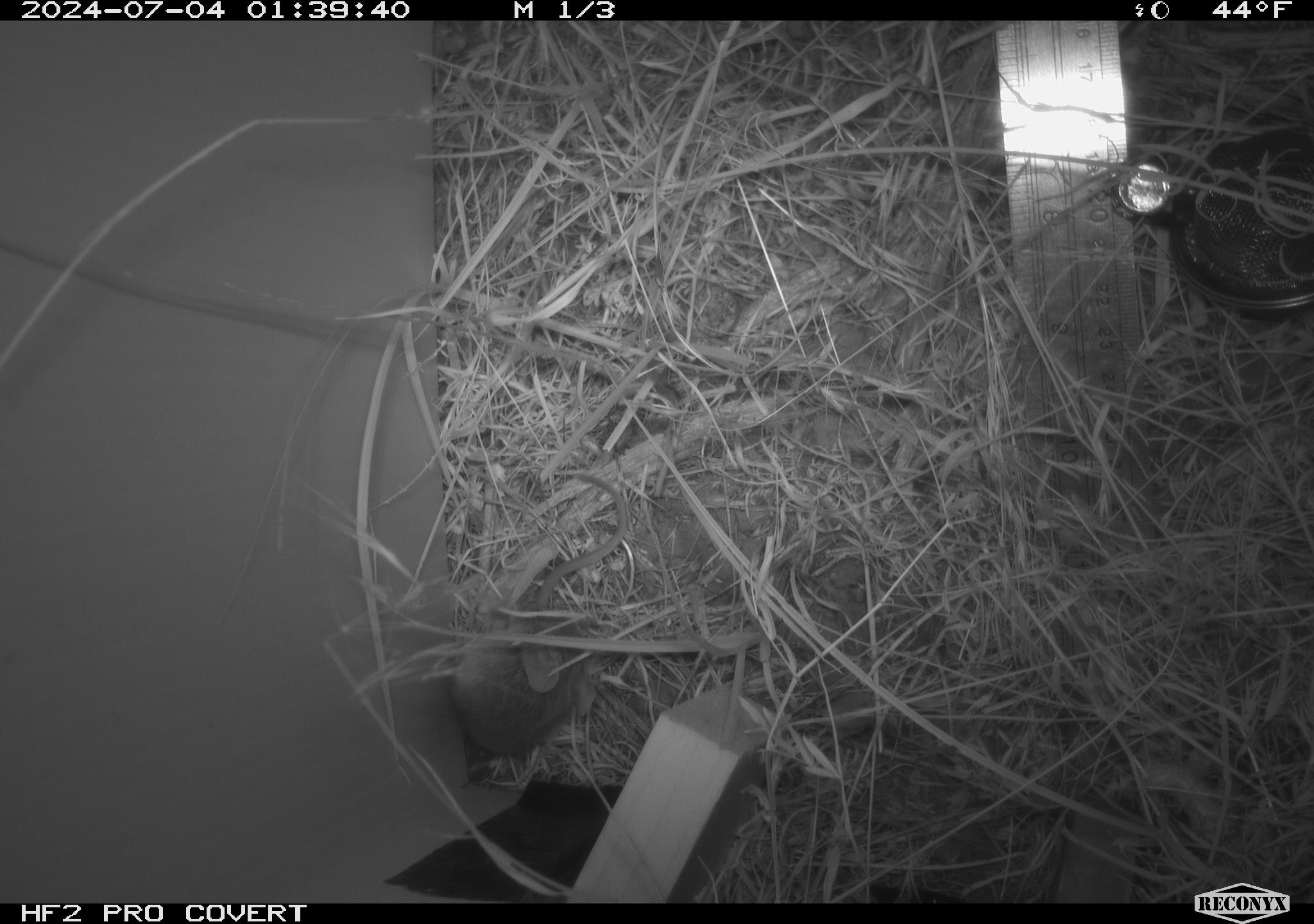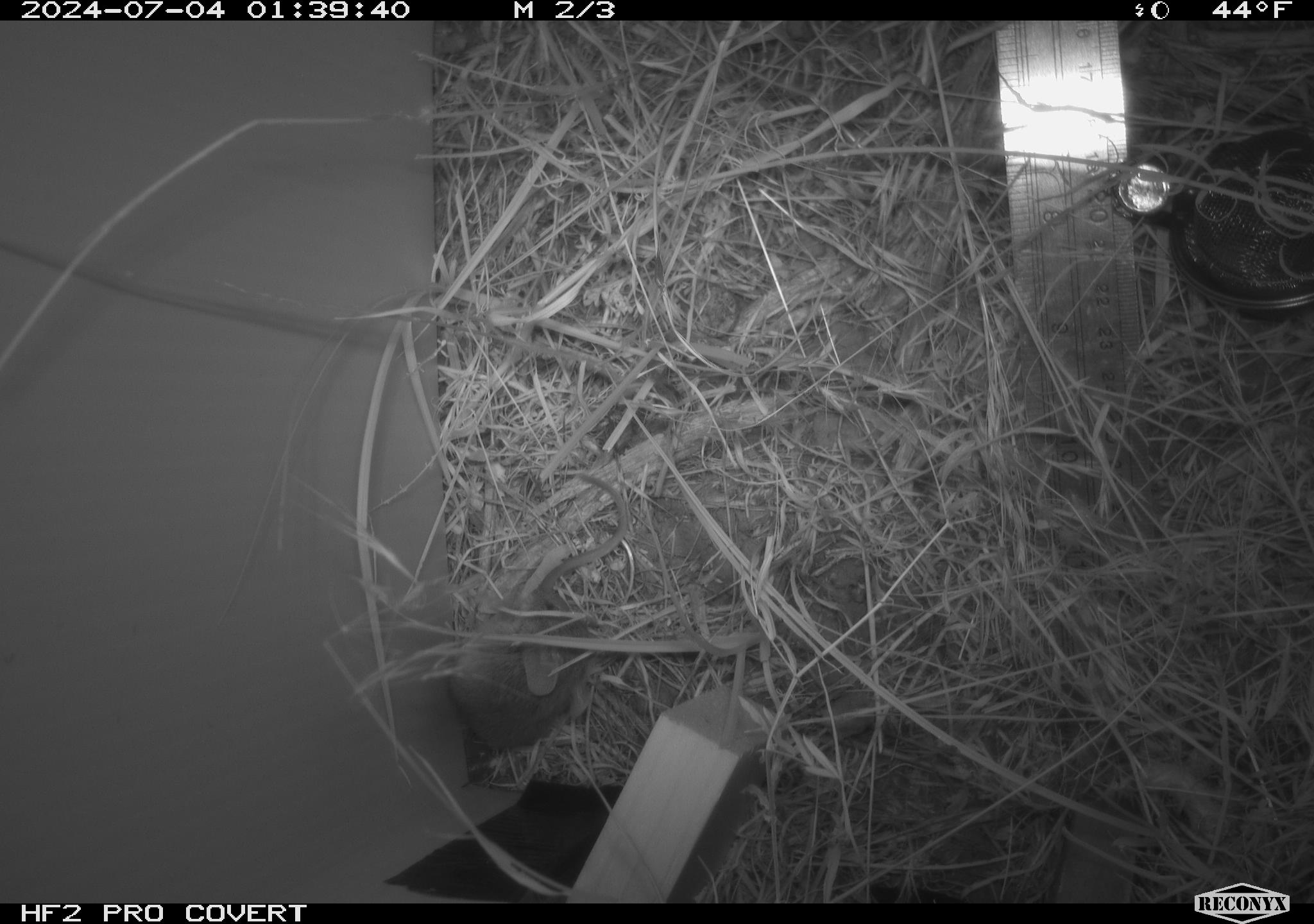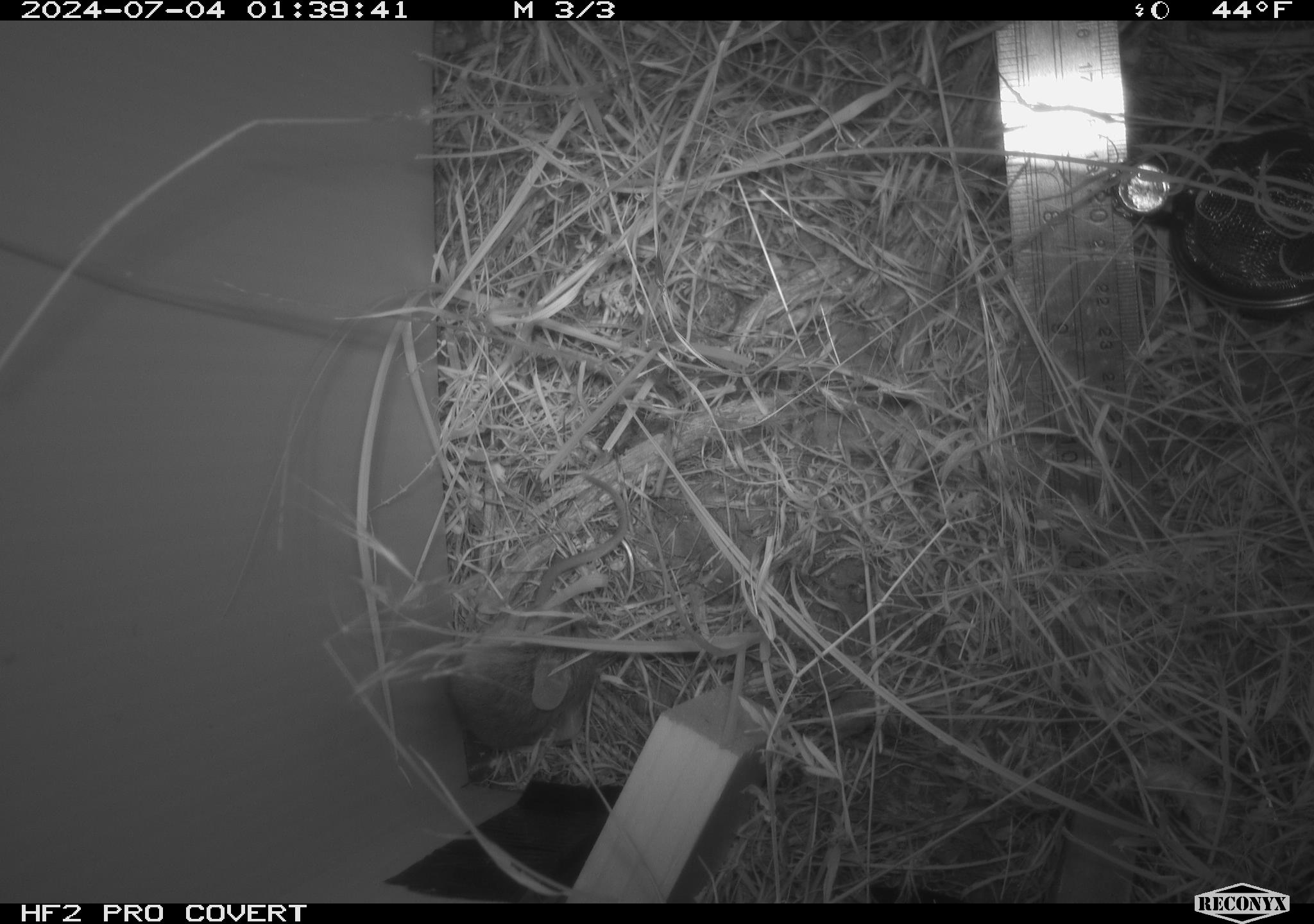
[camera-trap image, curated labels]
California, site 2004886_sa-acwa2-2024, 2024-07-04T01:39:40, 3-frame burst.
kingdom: Animalia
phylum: Chordata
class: Mammalia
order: Rodentia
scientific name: Rodentia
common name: mouse species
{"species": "mouse species (Rodentia)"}